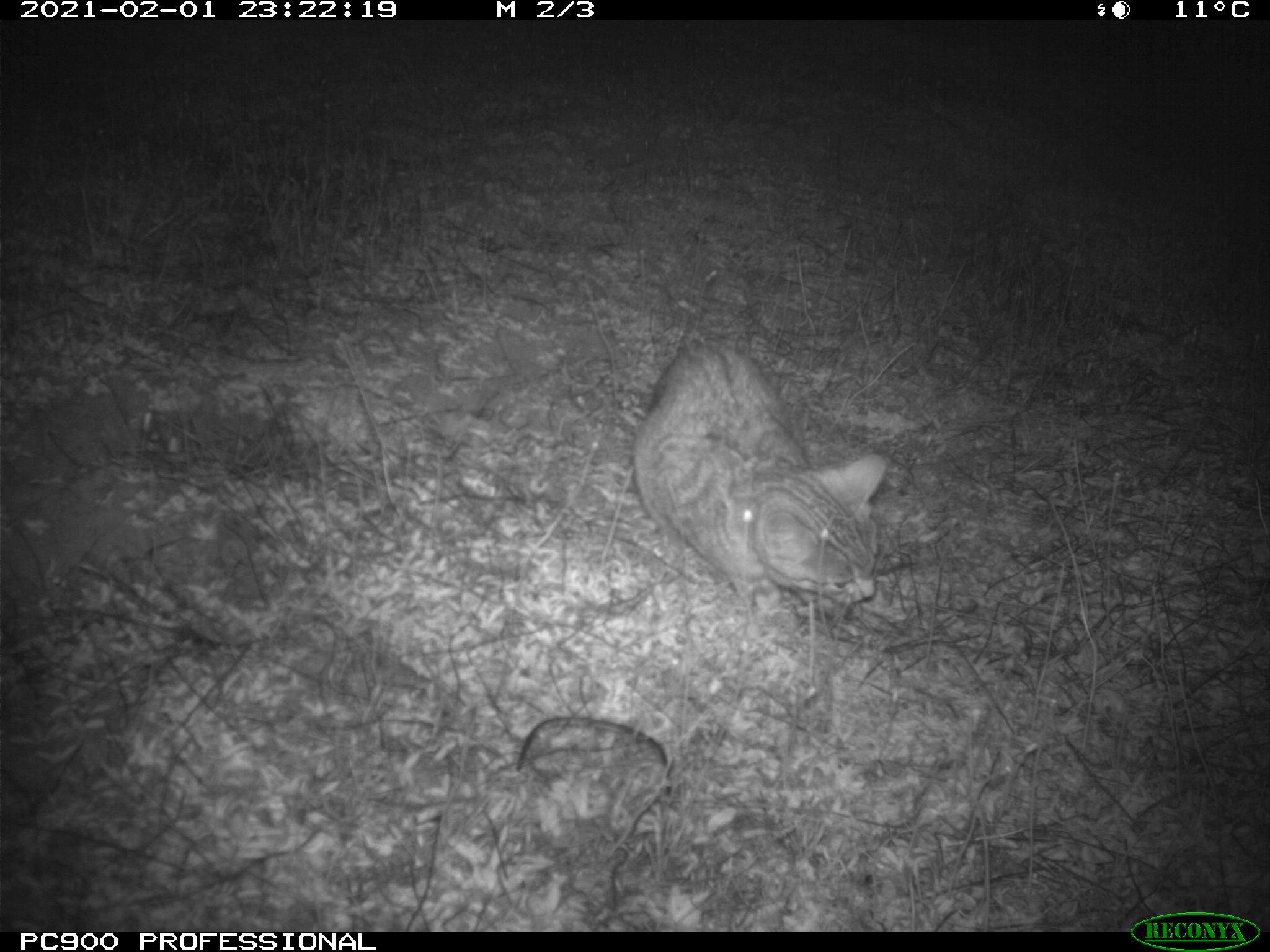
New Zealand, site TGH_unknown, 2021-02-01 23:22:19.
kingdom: Animalia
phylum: Chordata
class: Mammalia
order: Carnivora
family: Felidae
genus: Felis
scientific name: Felis catus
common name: domestic cat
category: cat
Cat (domestic cat) (Felis catus).